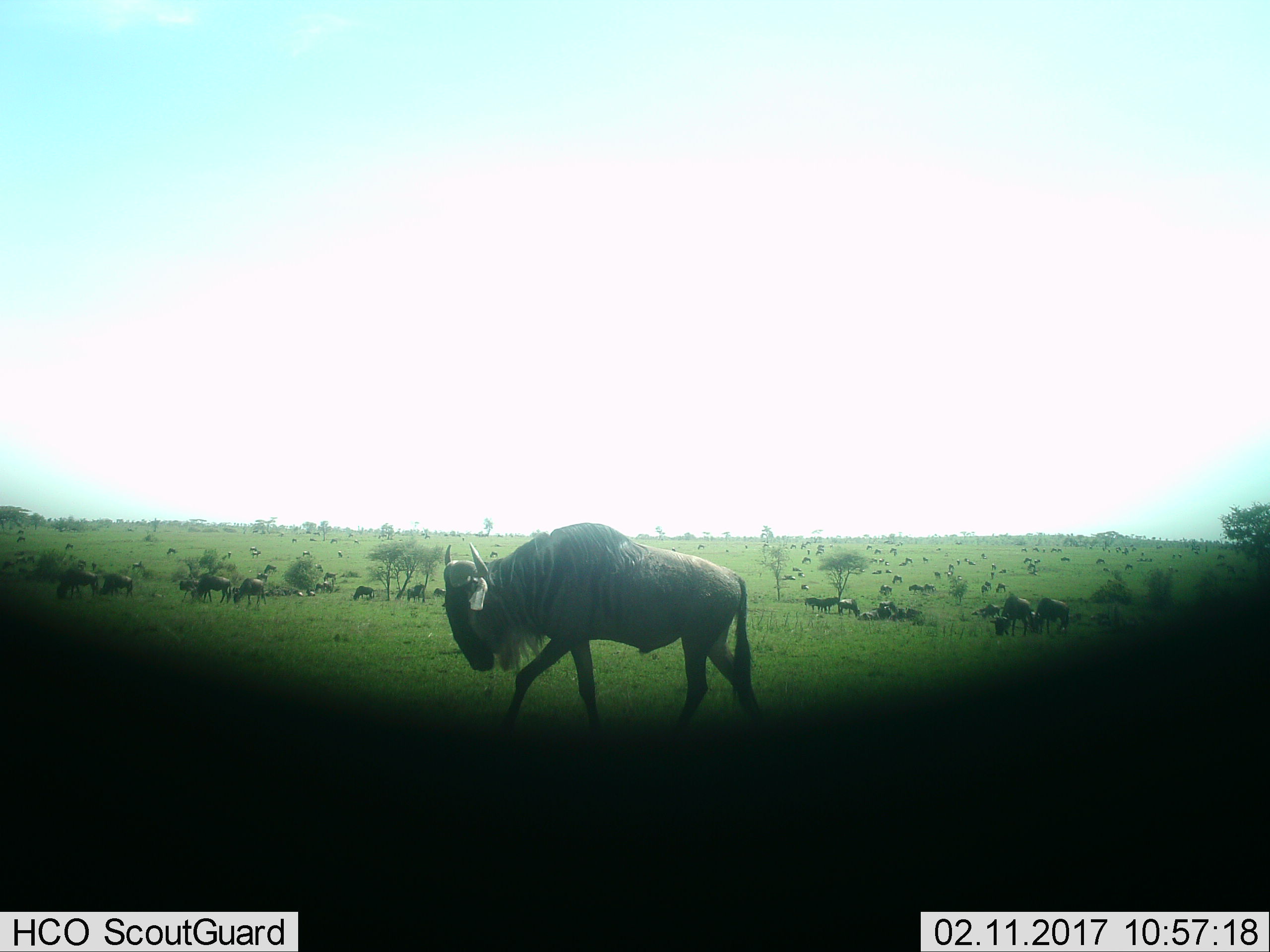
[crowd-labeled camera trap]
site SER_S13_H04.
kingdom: Animalia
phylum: Chordata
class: Mammalia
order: Artiodactyla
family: Bovidae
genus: Connochaetes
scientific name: Connochaetes taurinus taurinus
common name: blue wildebeest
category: wildebeestblue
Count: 11-50.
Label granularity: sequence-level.